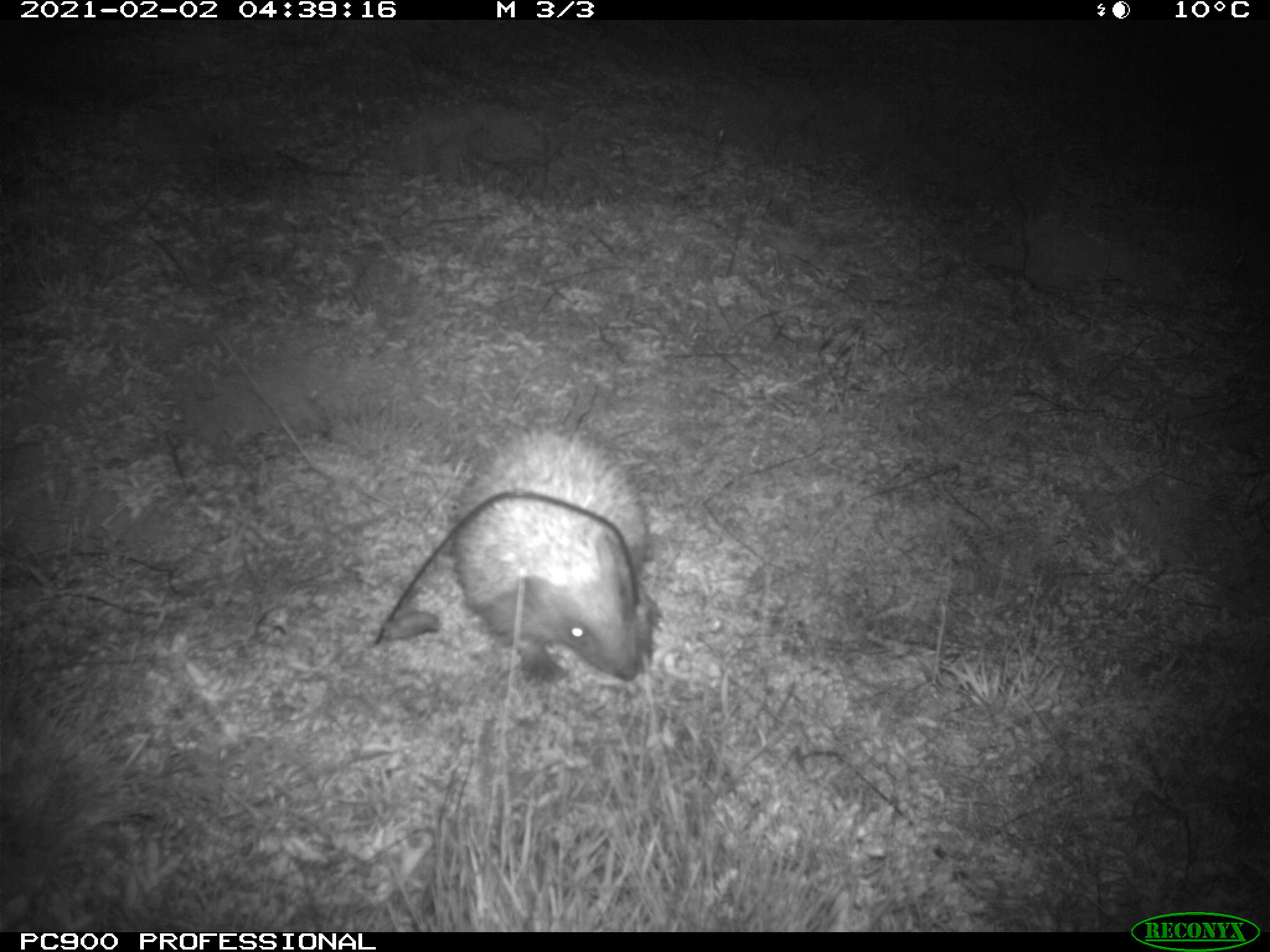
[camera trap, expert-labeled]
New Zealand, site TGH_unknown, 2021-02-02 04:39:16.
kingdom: Animalia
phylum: Chordata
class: Mammalia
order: Eulipotyphla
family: Erinaceidae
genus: Erinaceus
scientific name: Erinaceus europaeus europaeus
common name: european hedgehog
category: hedgehog